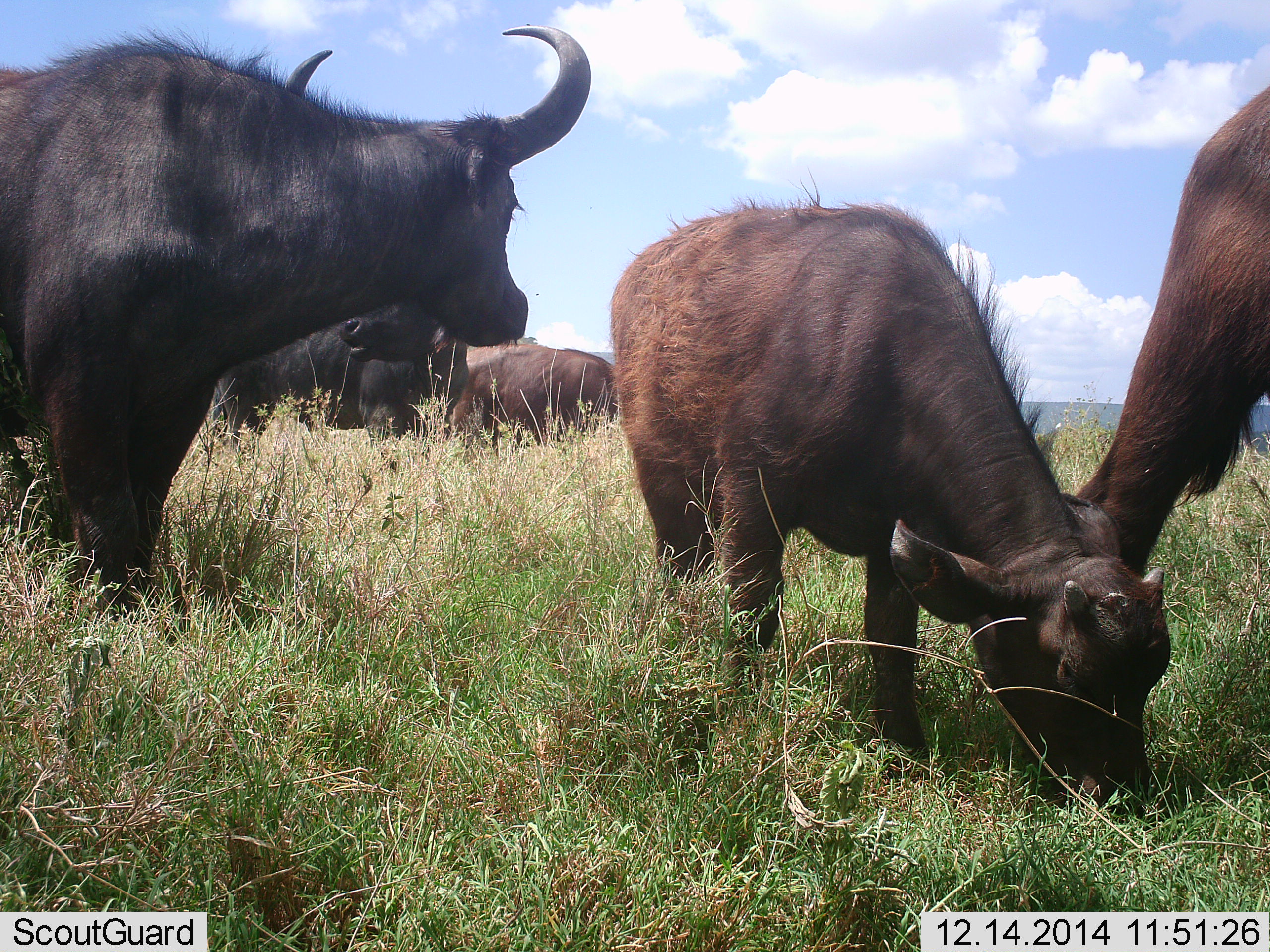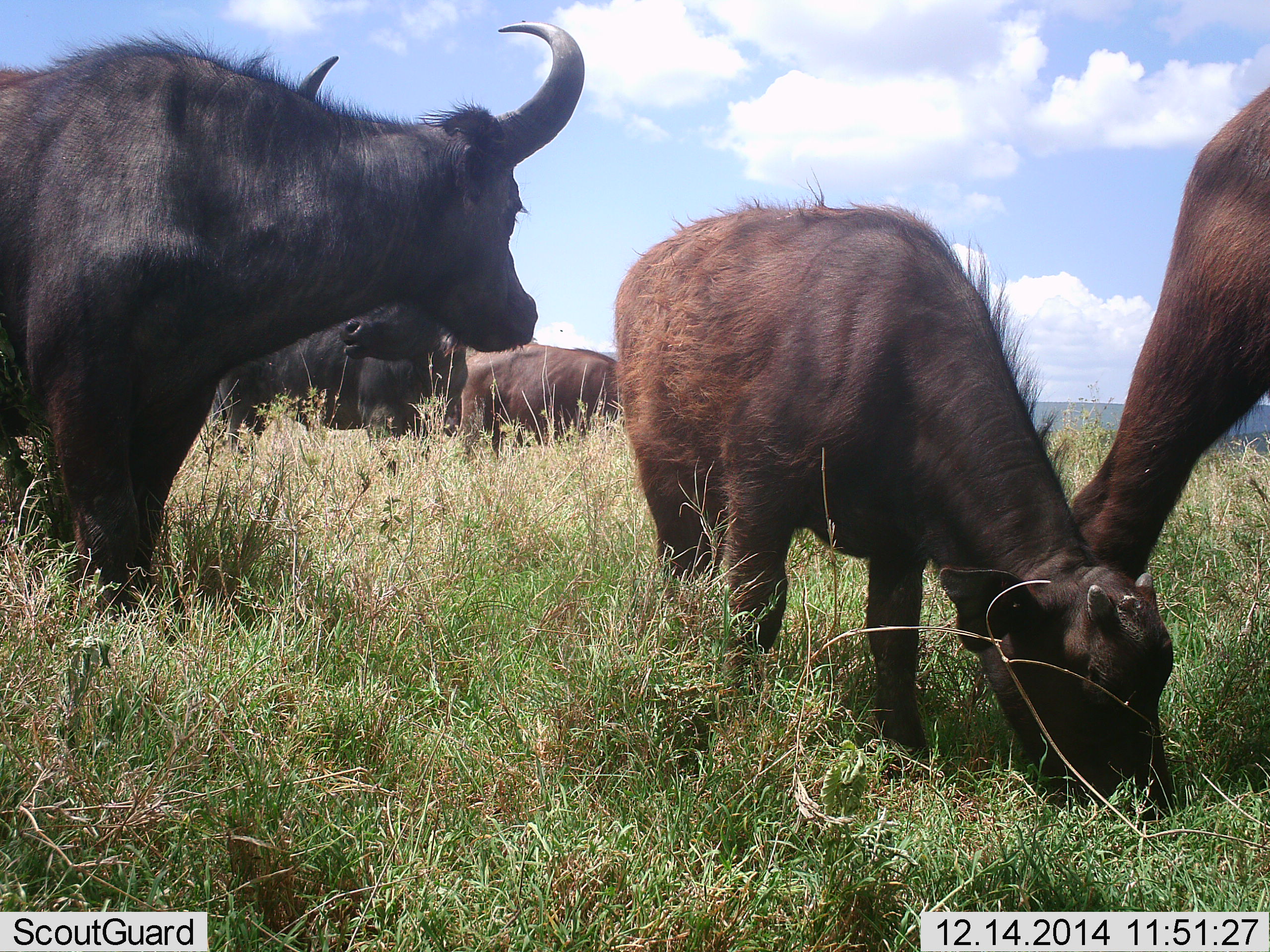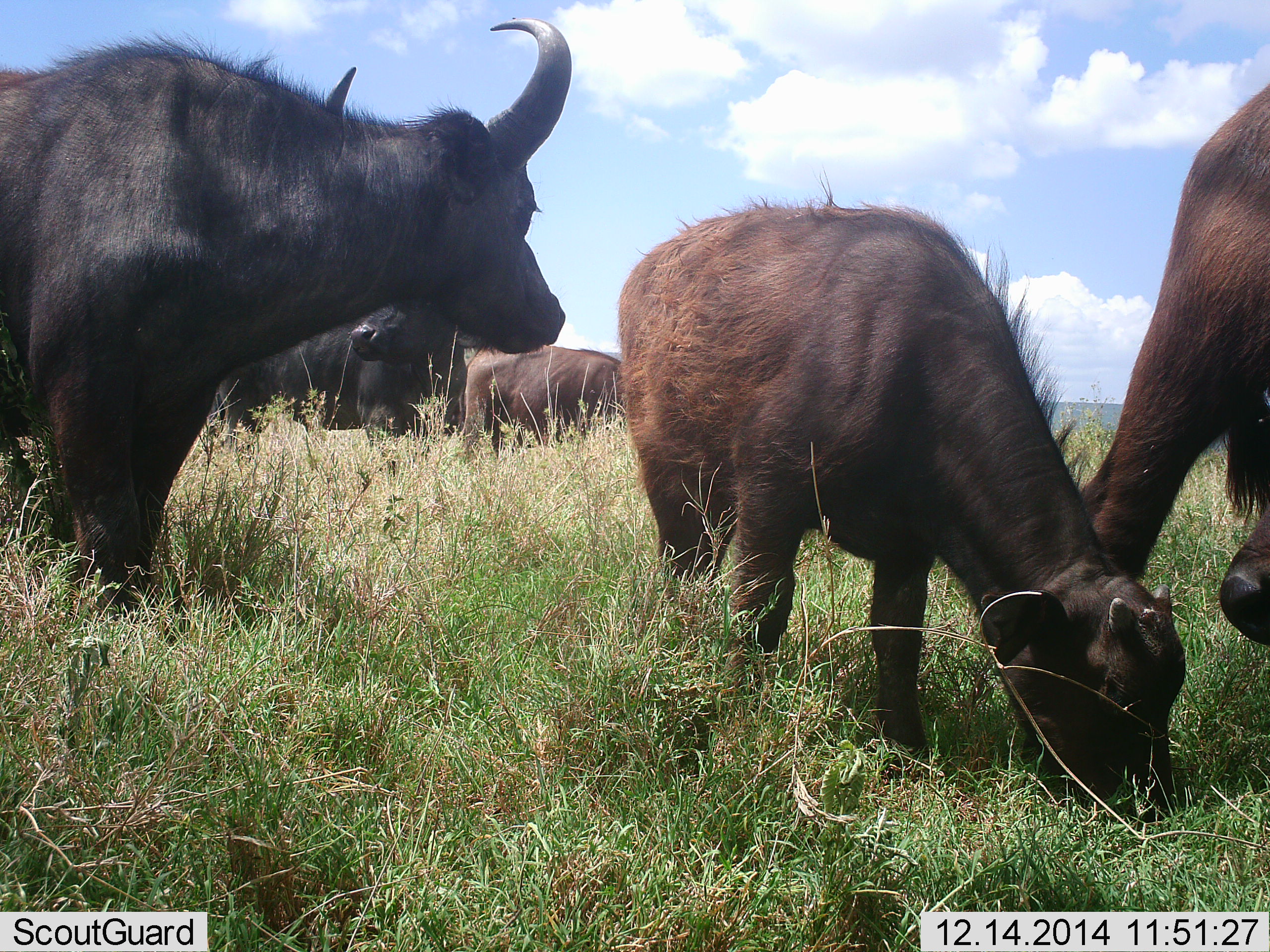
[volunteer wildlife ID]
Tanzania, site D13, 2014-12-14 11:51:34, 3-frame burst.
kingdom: Animalia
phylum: Chordata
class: Mammalia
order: Artiodactyla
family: Bovidae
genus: Syncerus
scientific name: Syncerus caffer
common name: cape buffalo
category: buffalo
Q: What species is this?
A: Buffalo (cape buffalo) (Syncerus caffer).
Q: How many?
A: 5.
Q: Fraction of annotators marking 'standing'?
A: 90%.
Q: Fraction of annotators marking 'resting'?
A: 0%.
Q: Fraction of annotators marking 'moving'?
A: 0%.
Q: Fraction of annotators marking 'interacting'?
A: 0%.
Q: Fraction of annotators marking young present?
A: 90%.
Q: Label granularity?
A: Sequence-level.